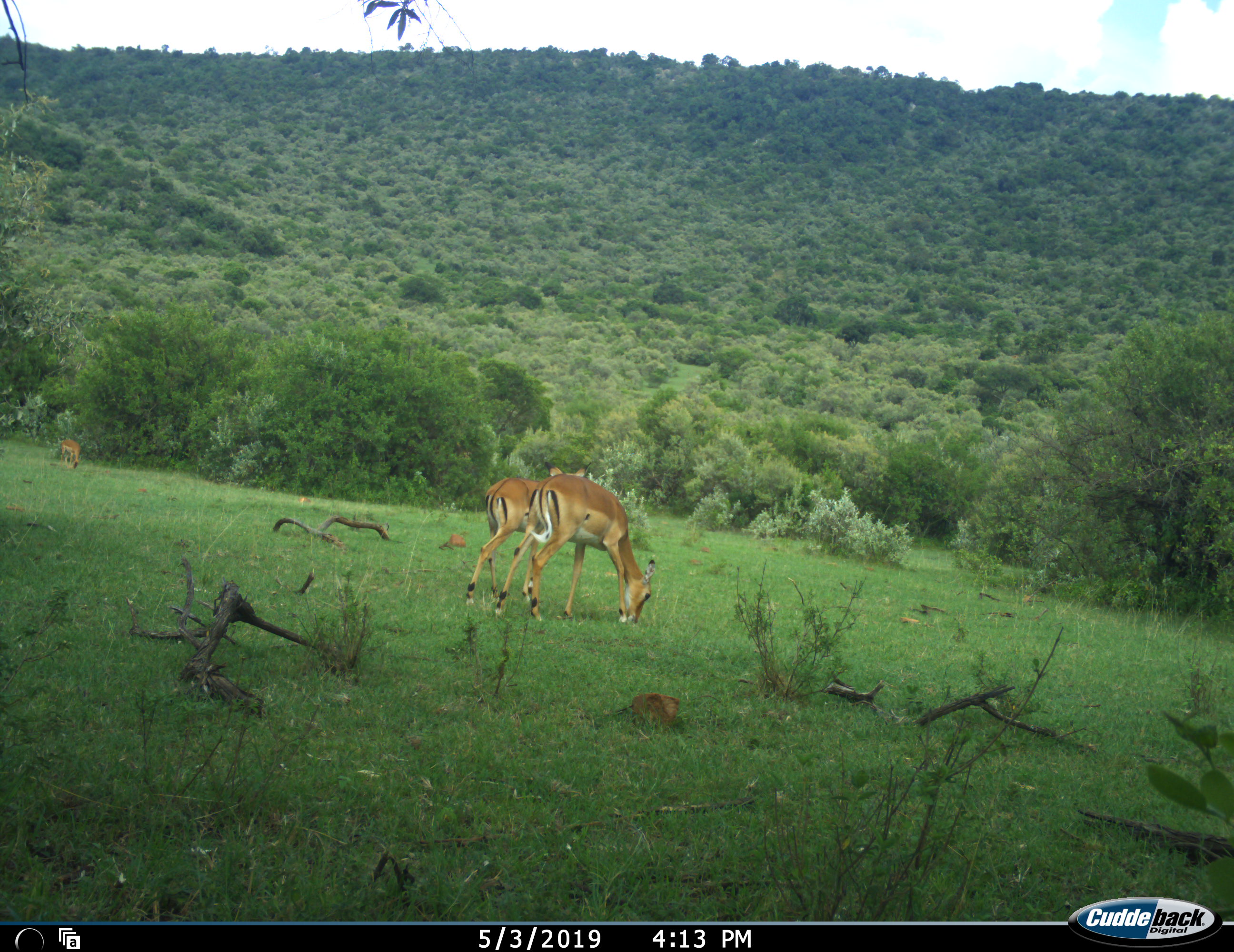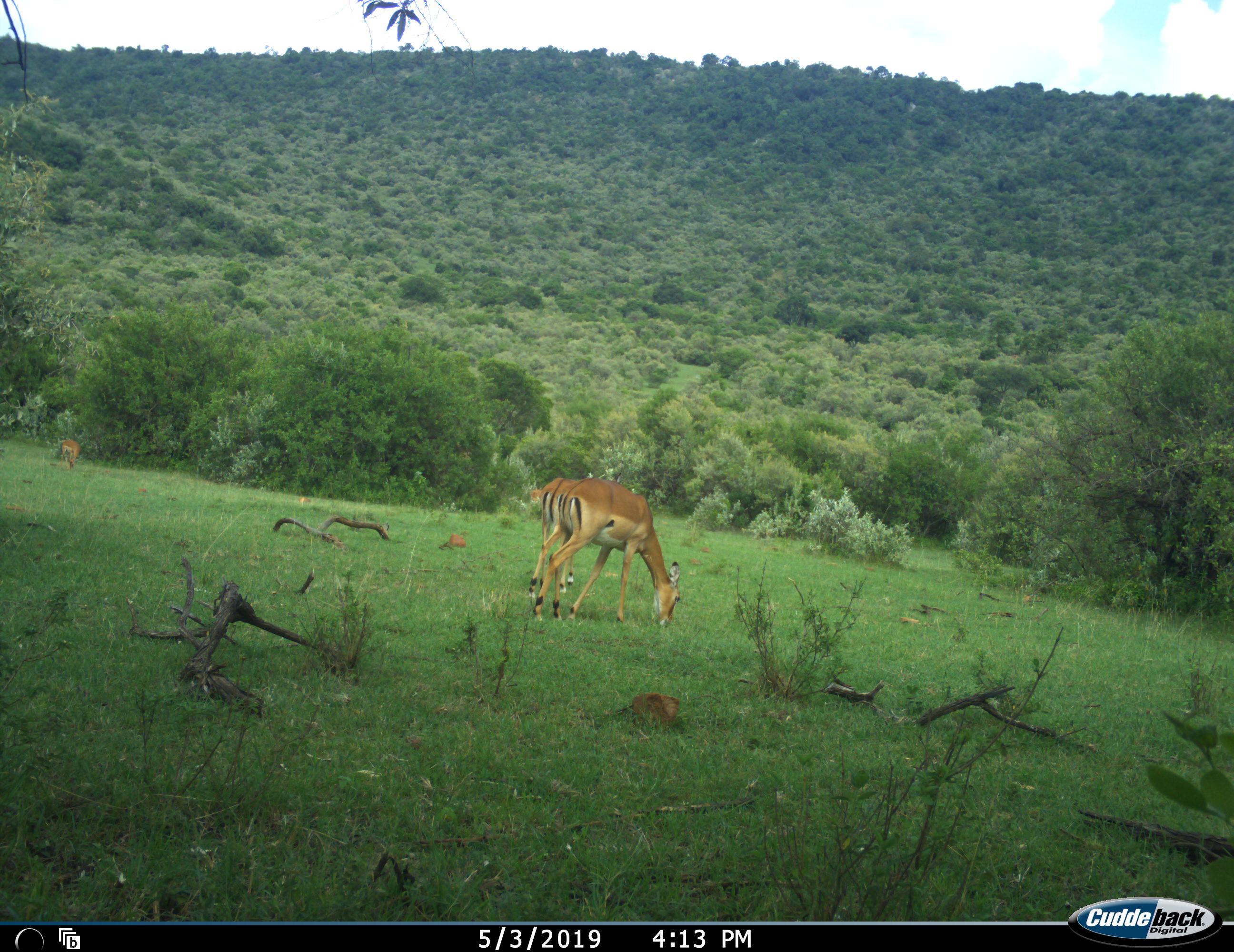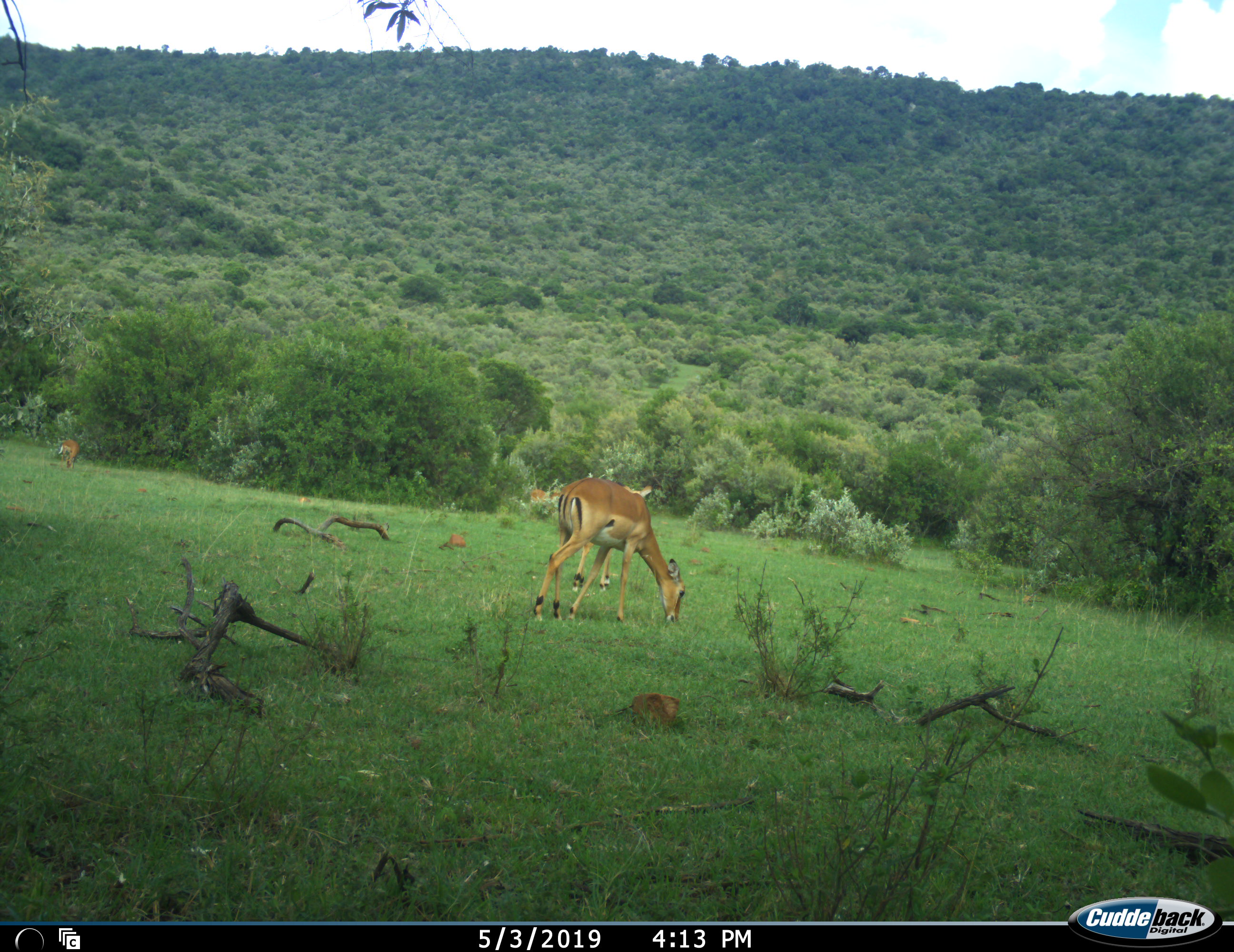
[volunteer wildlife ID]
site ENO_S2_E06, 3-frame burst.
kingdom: Animalia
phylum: Chordata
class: Mammalia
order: Artiodactyla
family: Bovidae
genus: Aepyceros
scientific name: Aepyceros melampus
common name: impala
Impala (Aepyceros melampus), count 3. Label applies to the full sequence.